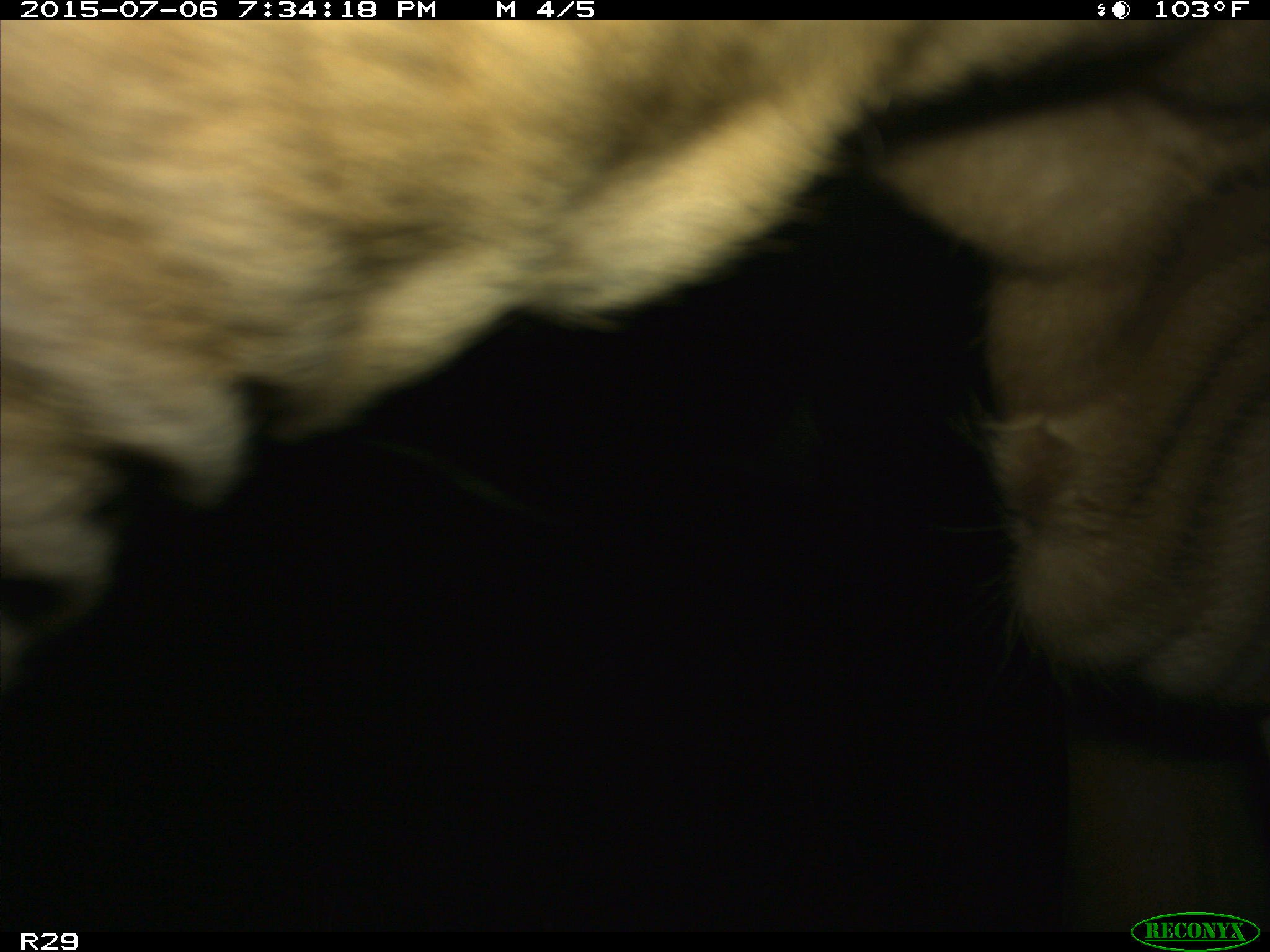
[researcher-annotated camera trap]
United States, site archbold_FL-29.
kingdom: Animalia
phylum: Chordata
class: Mammalia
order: Artiodactyla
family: Bovidae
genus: Bos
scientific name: Bos taurus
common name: domestic cow